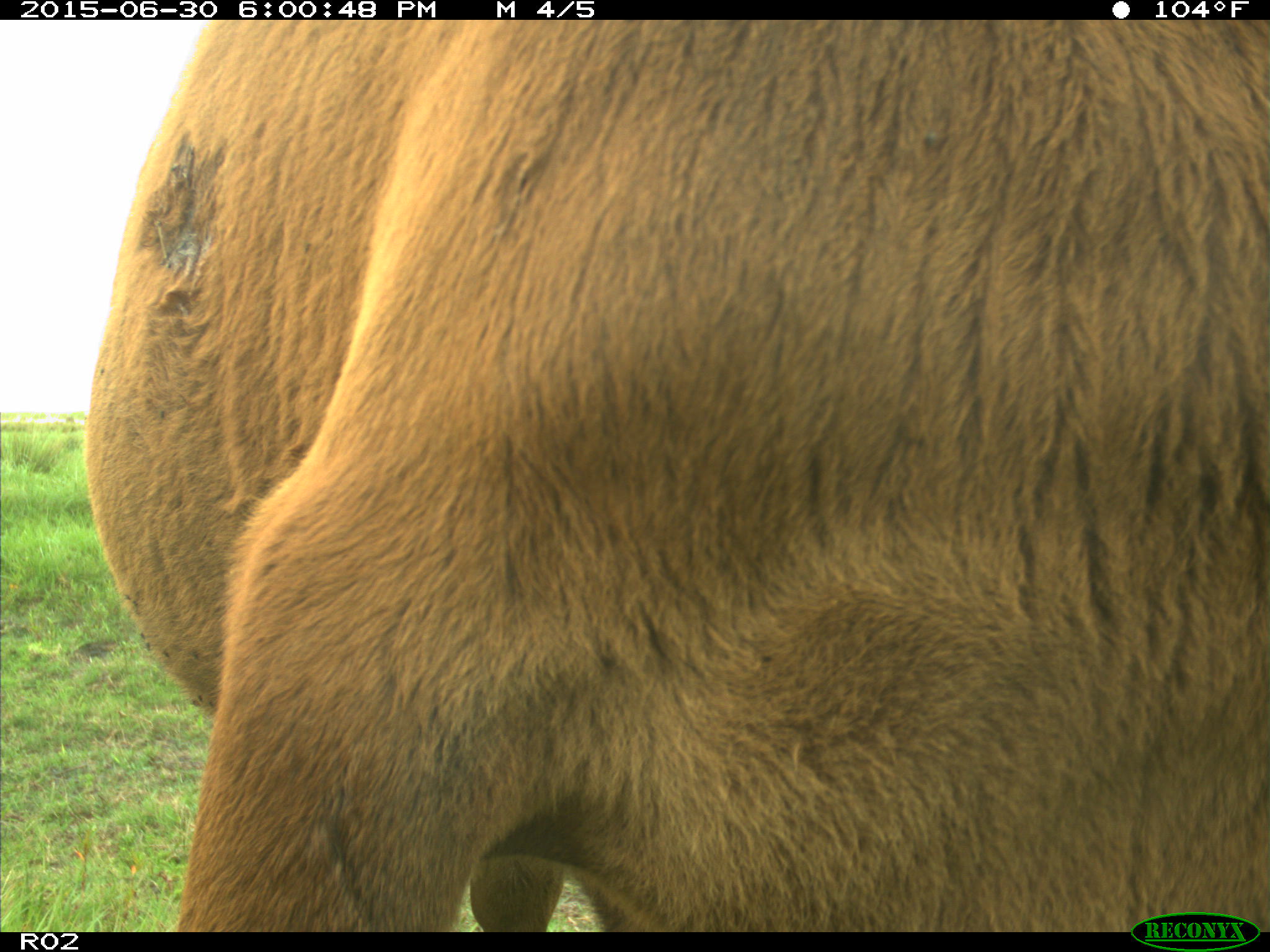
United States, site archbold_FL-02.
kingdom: Animalia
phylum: Chordata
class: Mammalia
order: Artiodactyla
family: Bovidae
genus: Bos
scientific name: Bos taurus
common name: domestic cow